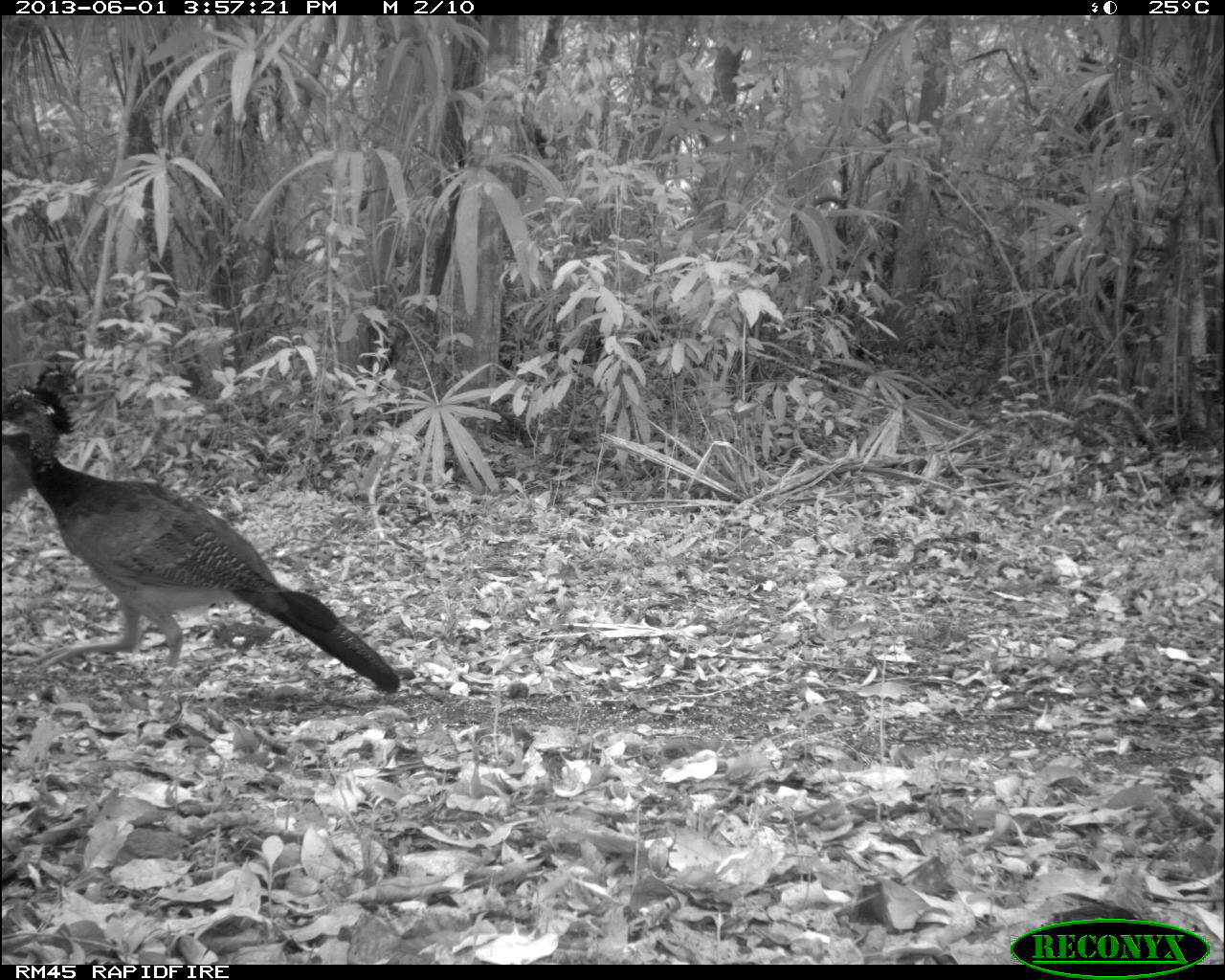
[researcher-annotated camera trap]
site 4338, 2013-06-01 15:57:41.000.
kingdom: Animalia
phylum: Chordata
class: Aves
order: Galliformes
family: Cracidae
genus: Crax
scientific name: Crax rubra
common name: great curassow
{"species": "Crax rubra (great curassow)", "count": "3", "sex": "female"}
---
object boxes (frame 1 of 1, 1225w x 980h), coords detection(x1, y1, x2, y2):
crax rubra: detection(0, 426, 400, 693); detection(0, 361, 81, 502)